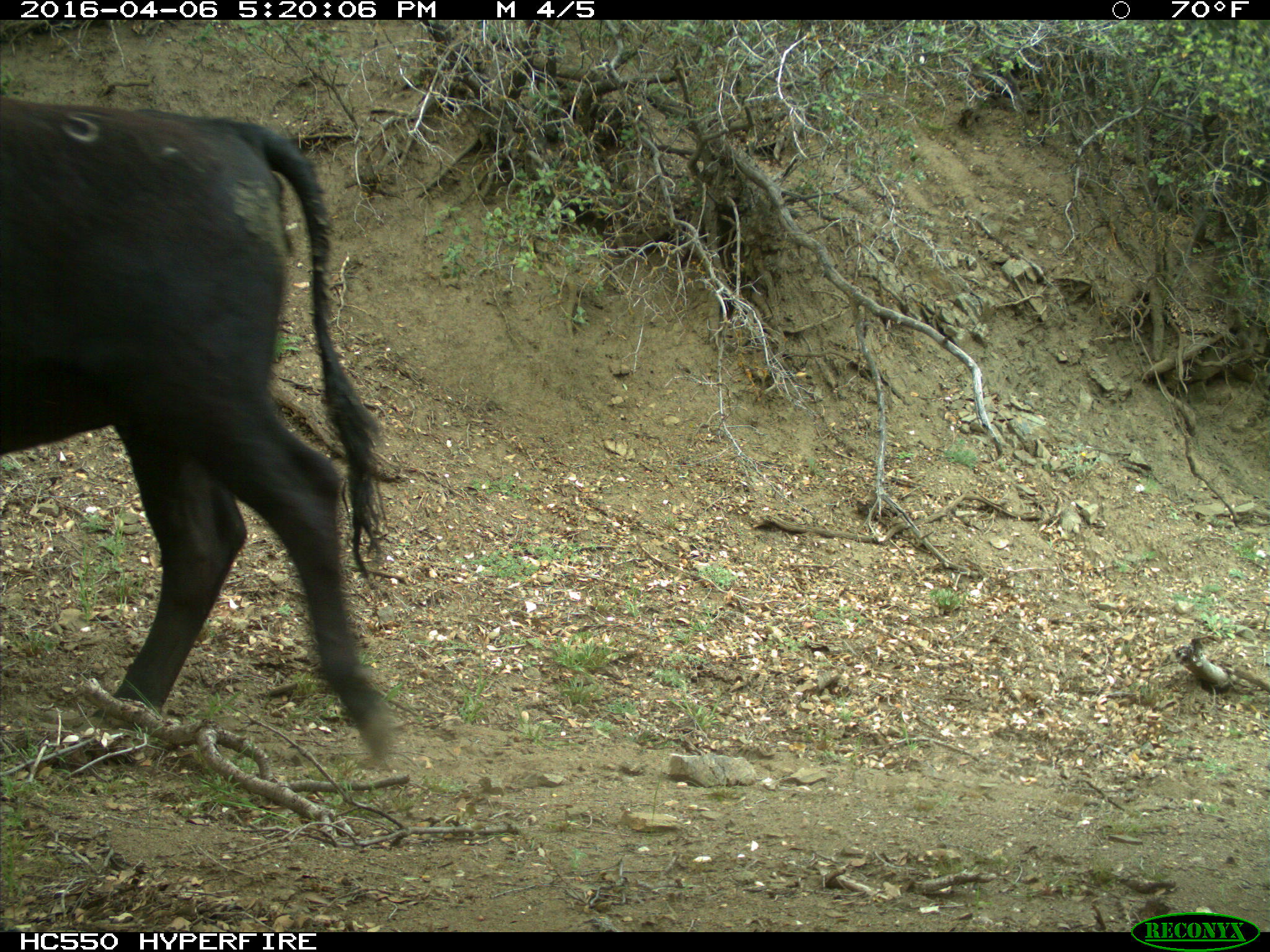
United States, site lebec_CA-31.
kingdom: Animalia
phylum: Chordata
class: Mammalia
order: Artiodactyla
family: Bovidae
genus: Bos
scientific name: Bos taurus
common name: domestic cow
Bos taurus (domestic cow).